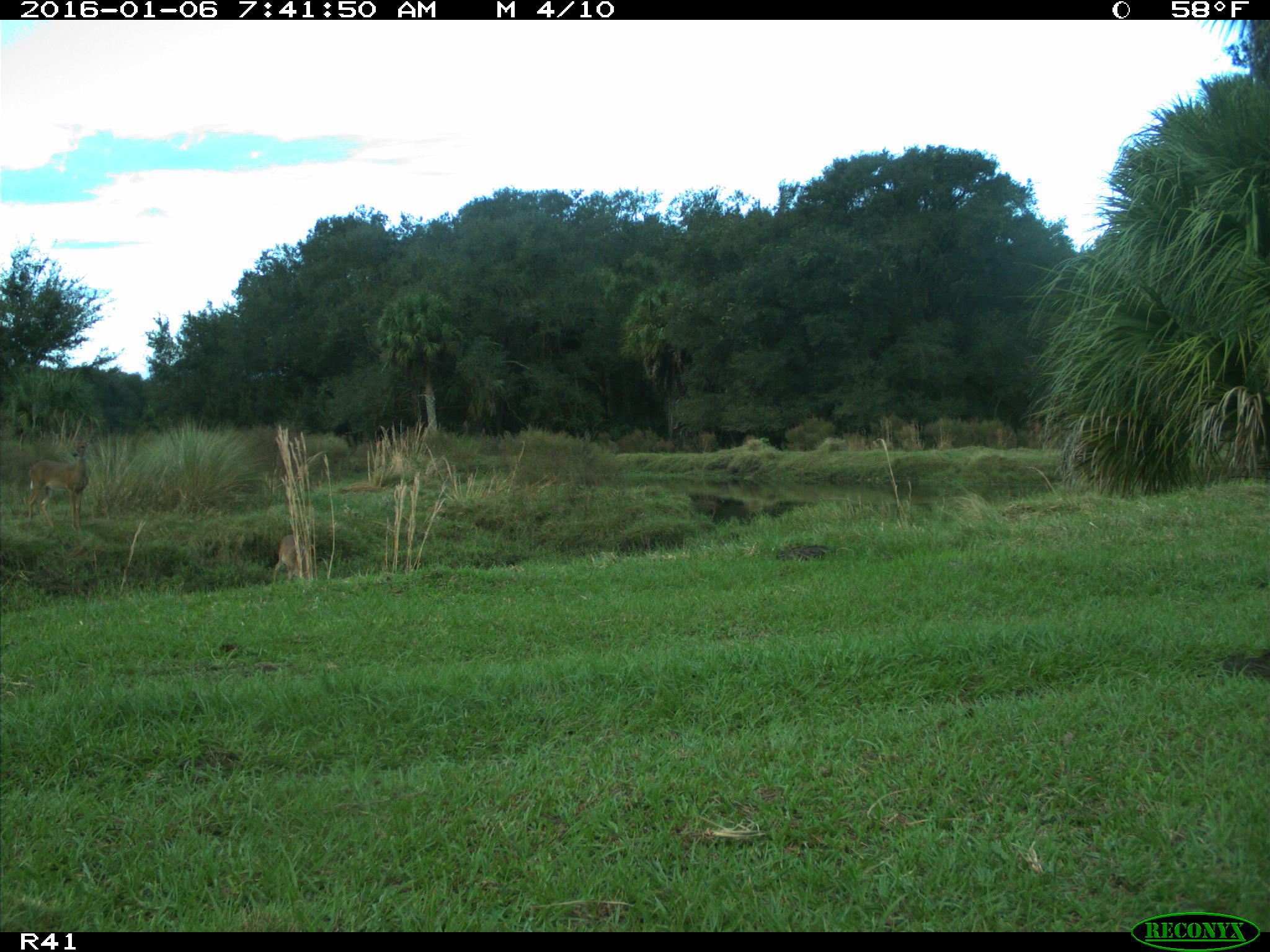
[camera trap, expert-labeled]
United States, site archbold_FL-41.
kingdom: Animalia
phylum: Chordata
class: Mammalia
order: Artiodactyla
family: Cervidae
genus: Odocoileus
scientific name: Odocoileus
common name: deer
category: unidentified deer